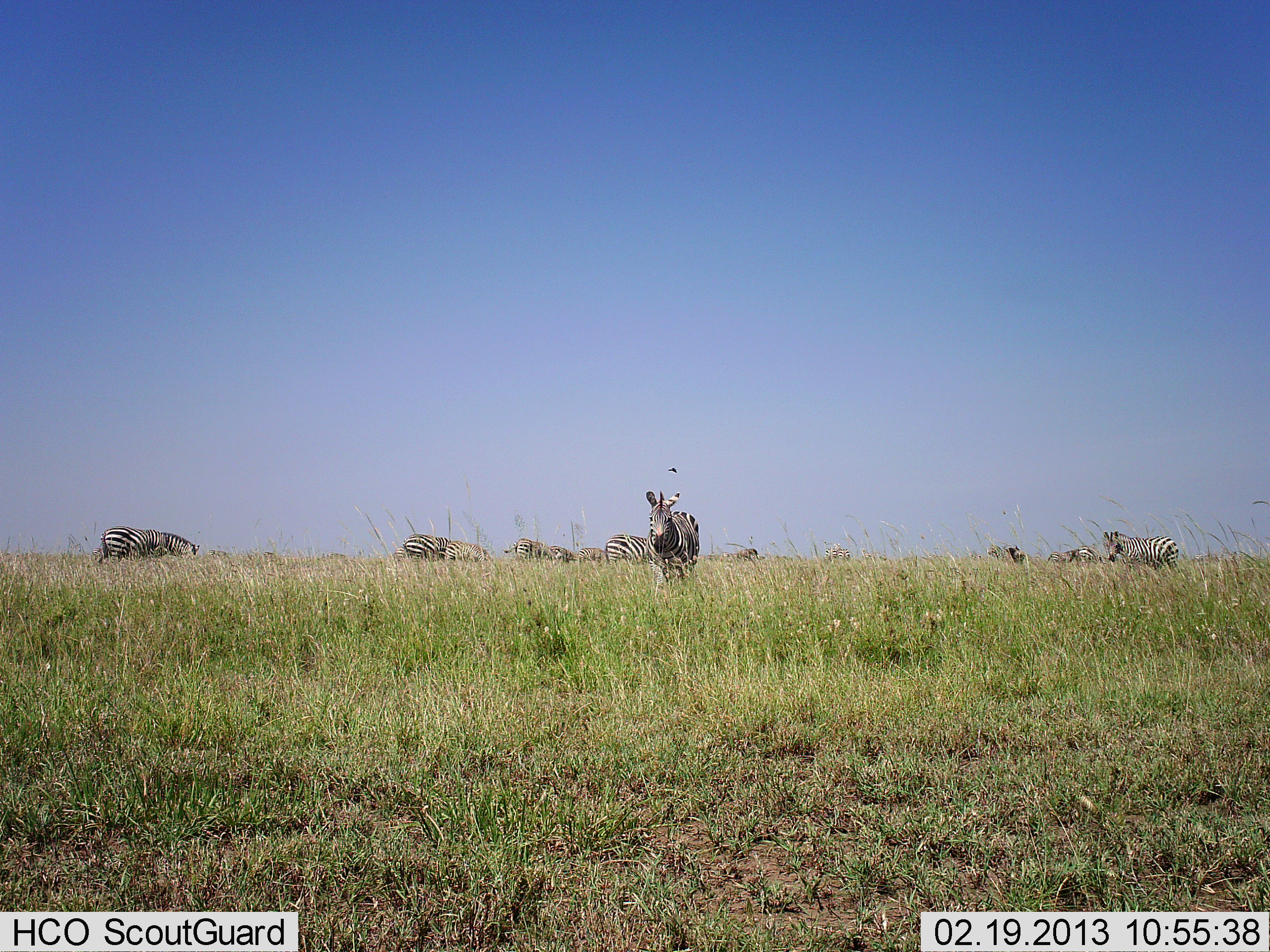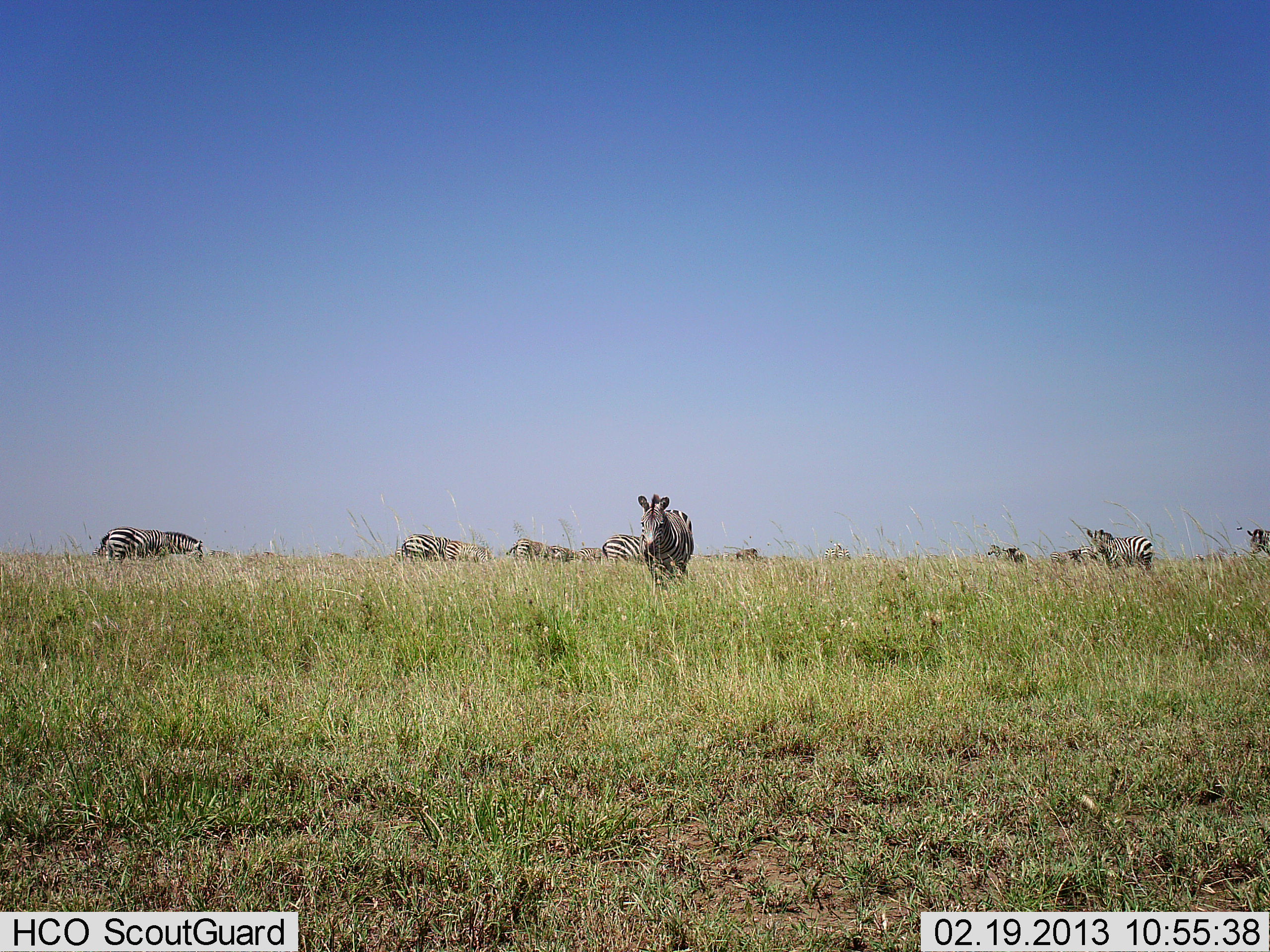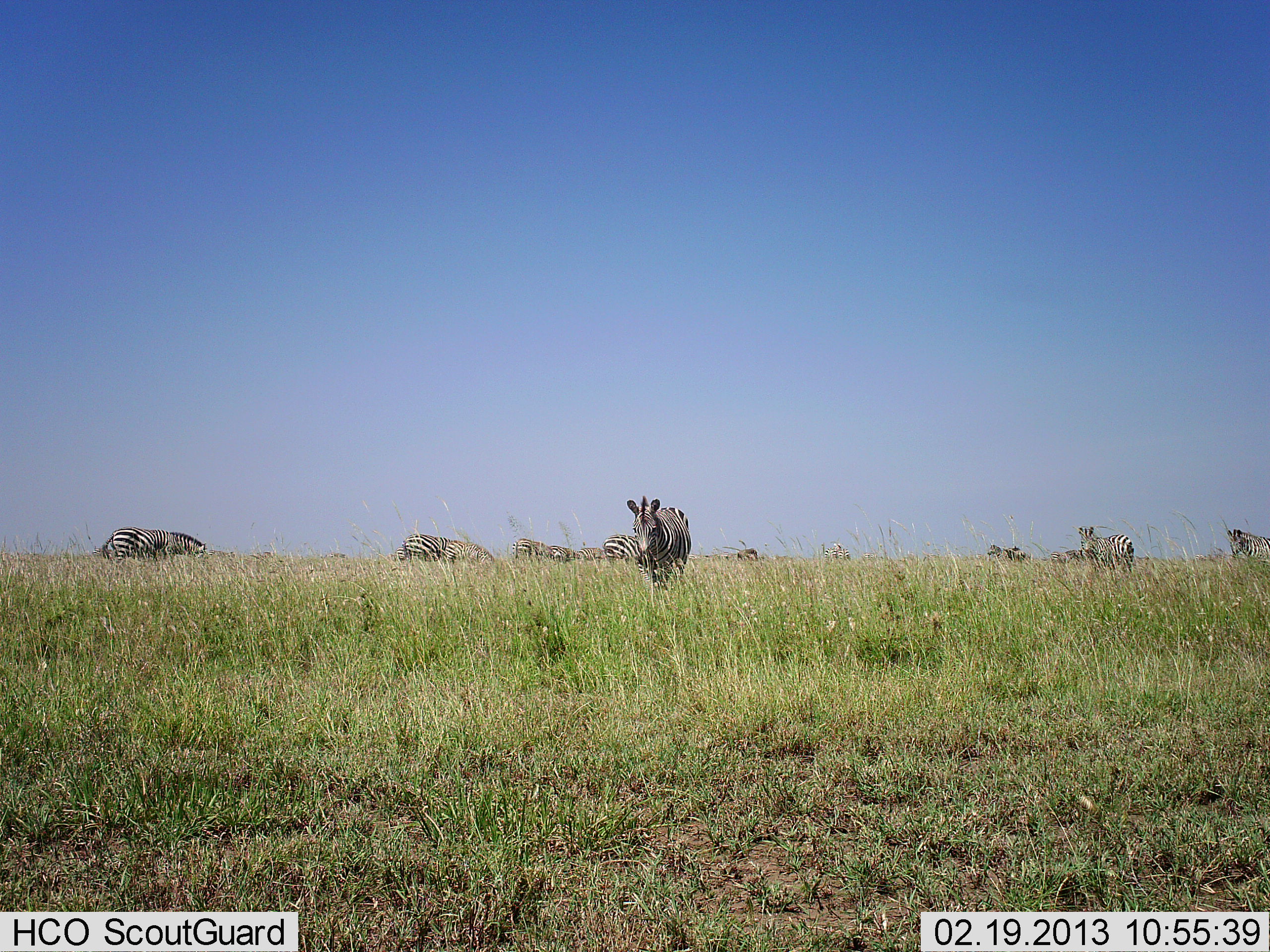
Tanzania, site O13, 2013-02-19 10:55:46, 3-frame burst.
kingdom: Animalia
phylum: Chordata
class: Mammalia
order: Perissodactyla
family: Equidae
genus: Equus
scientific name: Equus quagga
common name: plains zebra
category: zebra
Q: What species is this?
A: Zebra (plains zebra) (Equus quagga).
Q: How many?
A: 11-50.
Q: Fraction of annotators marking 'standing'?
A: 65%.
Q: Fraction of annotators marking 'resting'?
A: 5%.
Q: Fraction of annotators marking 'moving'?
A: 65%.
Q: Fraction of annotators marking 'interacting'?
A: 0%.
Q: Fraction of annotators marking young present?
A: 0%.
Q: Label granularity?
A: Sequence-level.